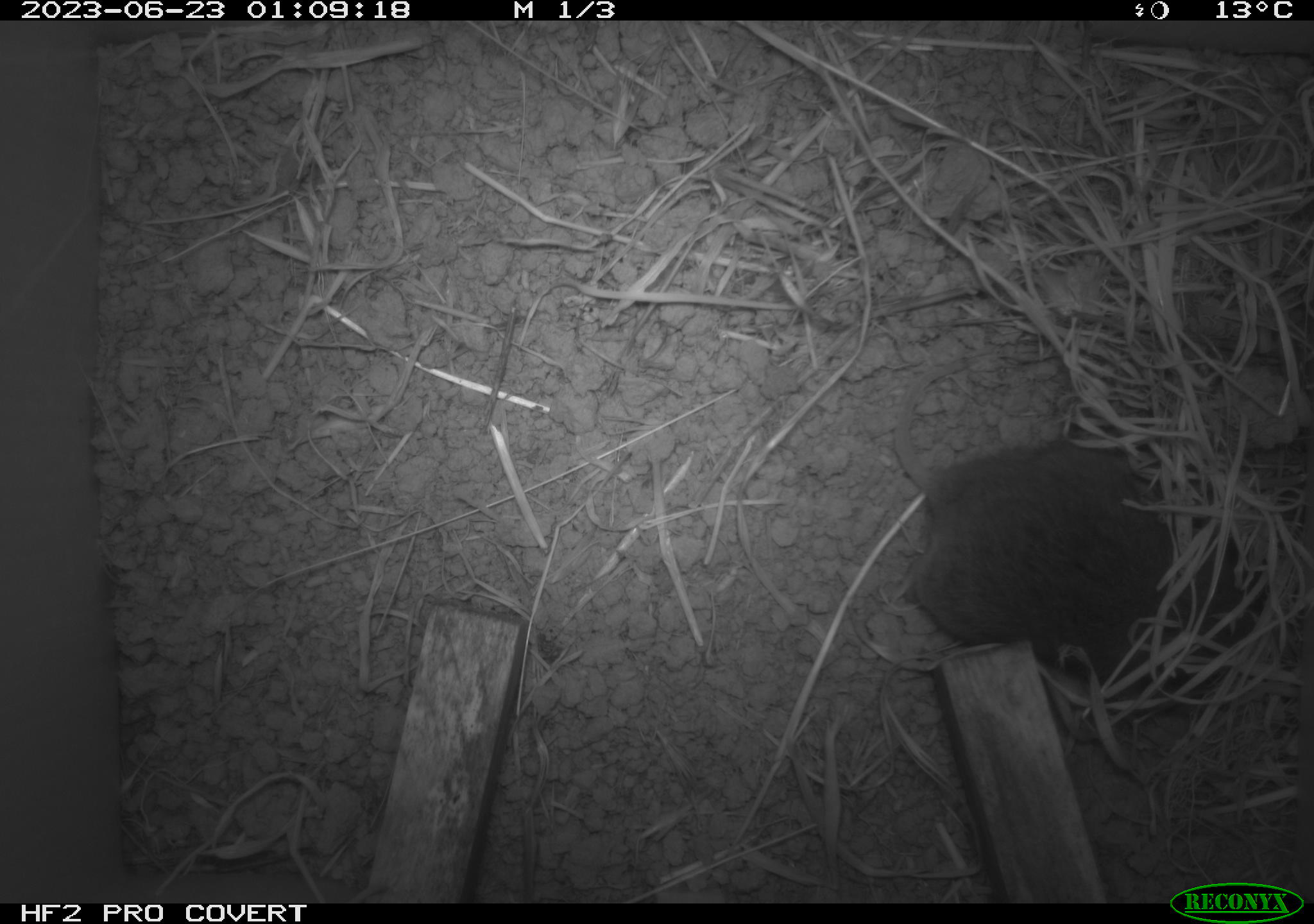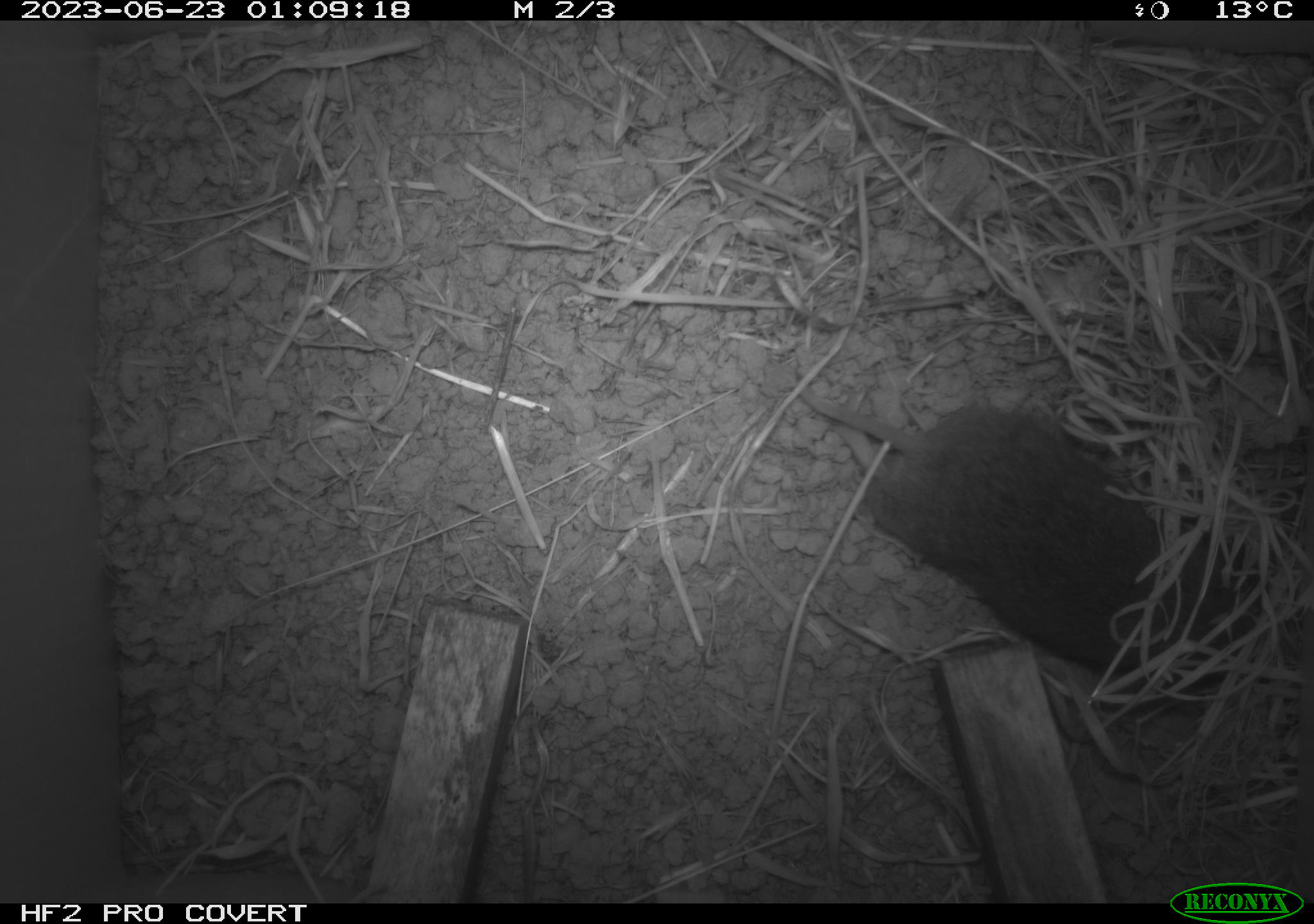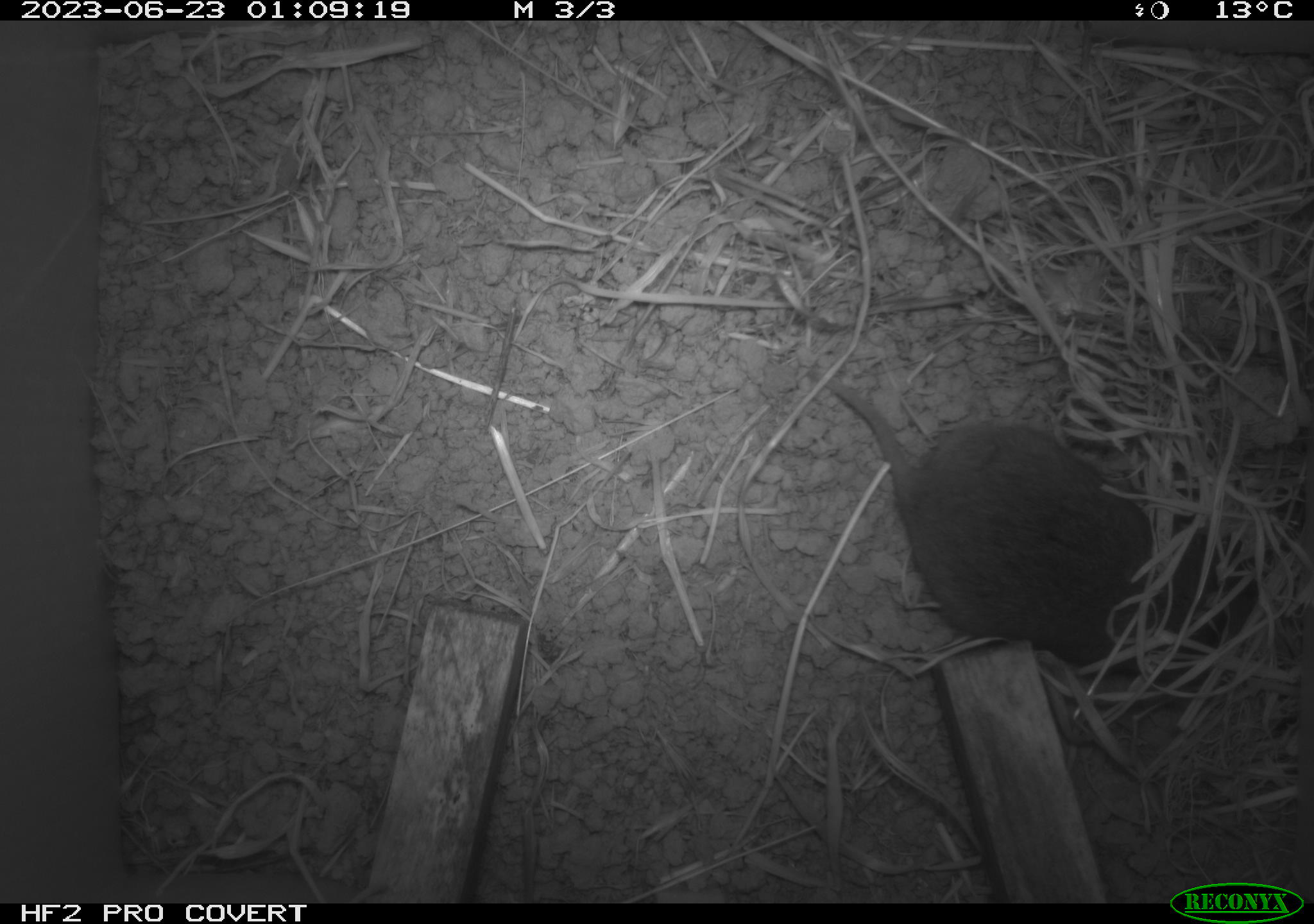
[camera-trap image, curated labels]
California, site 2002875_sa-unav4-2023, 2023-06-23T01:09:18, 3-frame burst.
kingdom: Animalia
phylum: Chordata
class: Mammalia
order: Rodentia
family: Cricetidae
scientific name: Arvicolinae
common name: voles, lemmings, and muskrats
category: arvicolinae subfamily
Arvicolinae subfamily (voles, lemmings, and muskrats) (Arvicolinae).